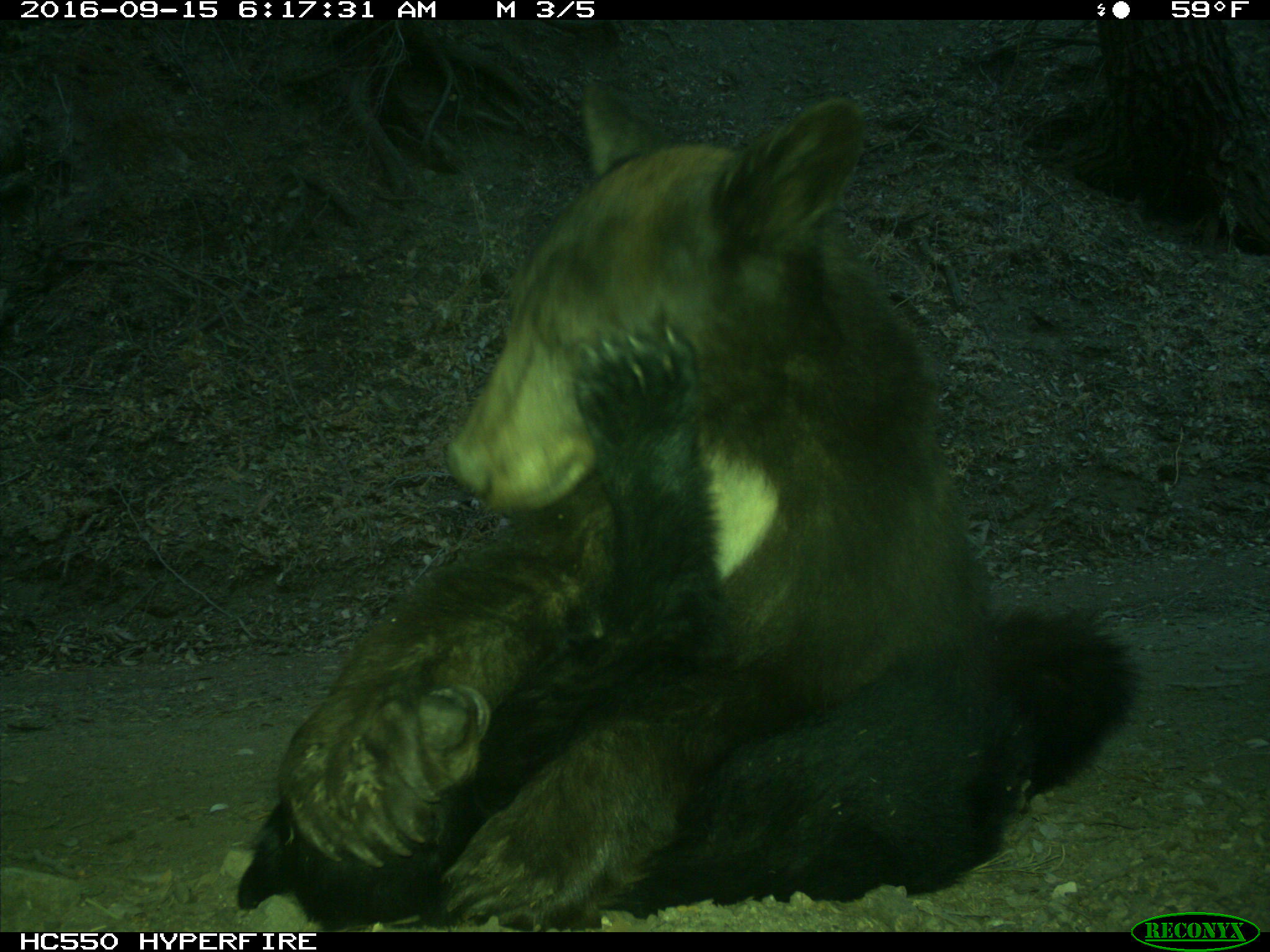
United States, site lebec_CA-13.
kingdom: Animalia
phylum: Chordata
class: Mammalia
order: Carnivora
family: Ursidae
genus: Ursus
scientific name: Ursus americanus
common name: american black bear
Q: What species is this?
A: Ursus americanus (american black bear).